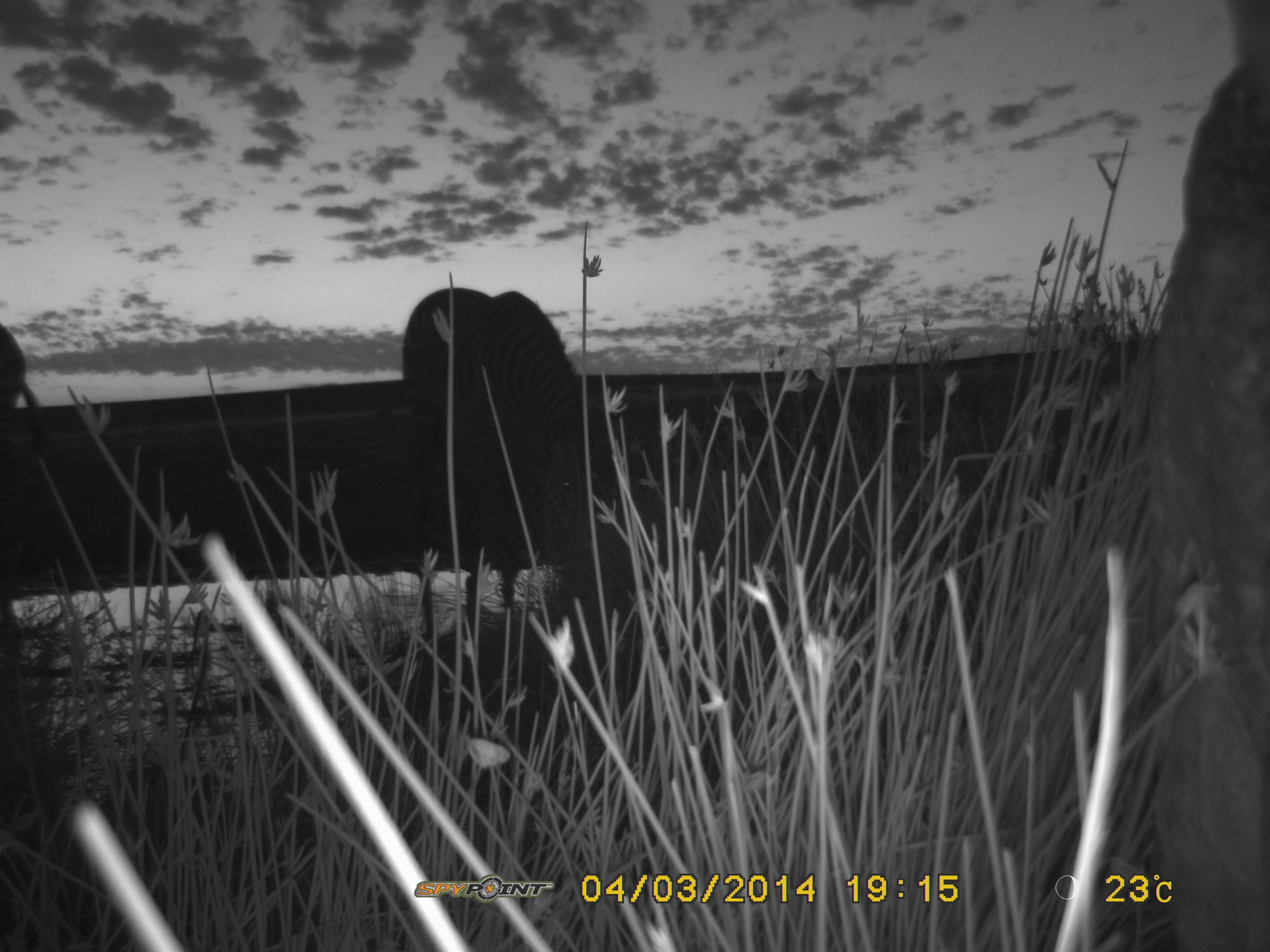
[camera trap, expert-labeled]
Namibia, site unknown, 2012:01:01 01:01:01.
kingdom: Animalia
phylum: Chordata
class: Mammalia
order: Perissodactyla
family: Equidae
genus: Equus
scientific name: Equus zebra hartmannae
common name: hartmann's mountain zebra